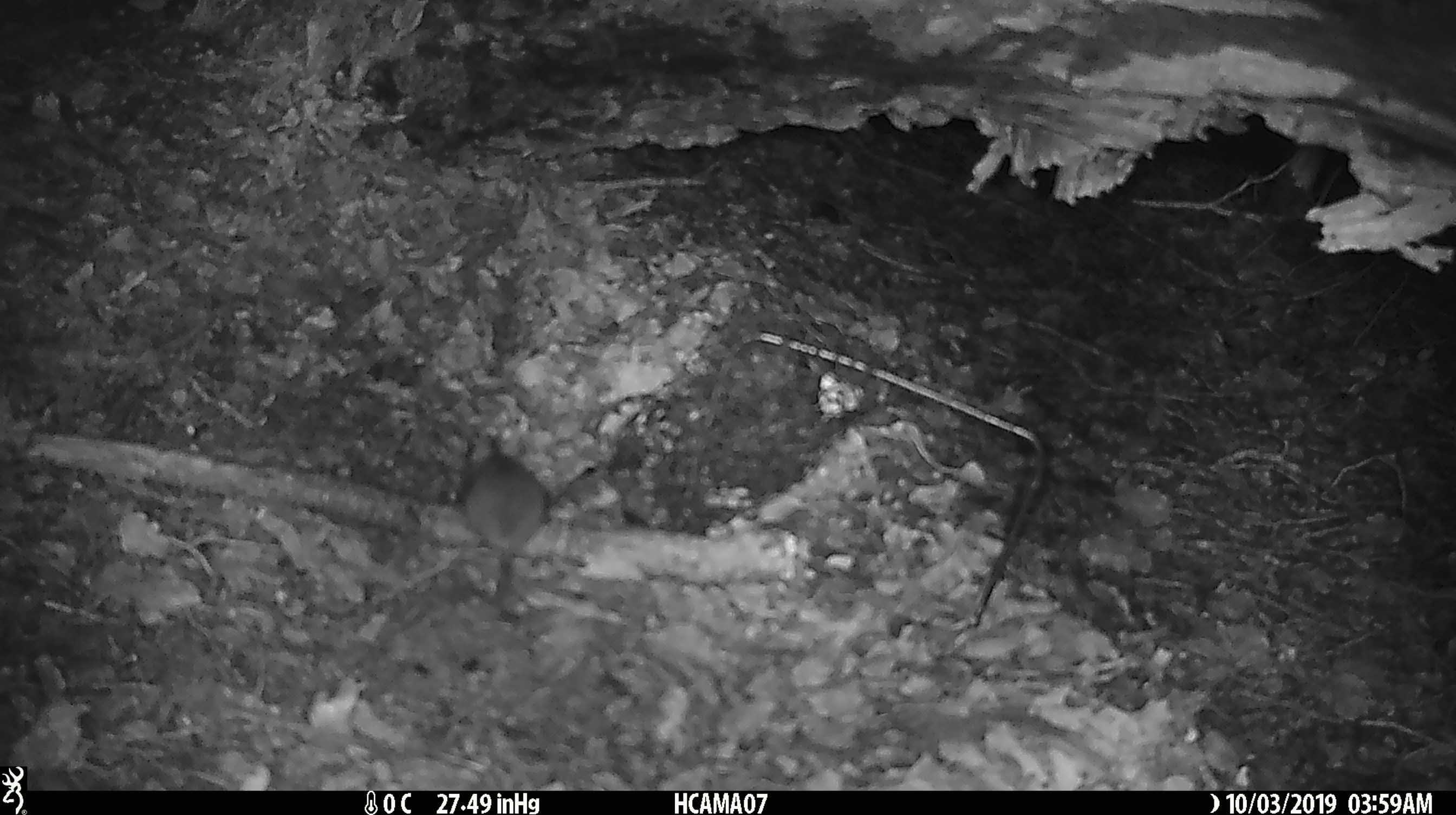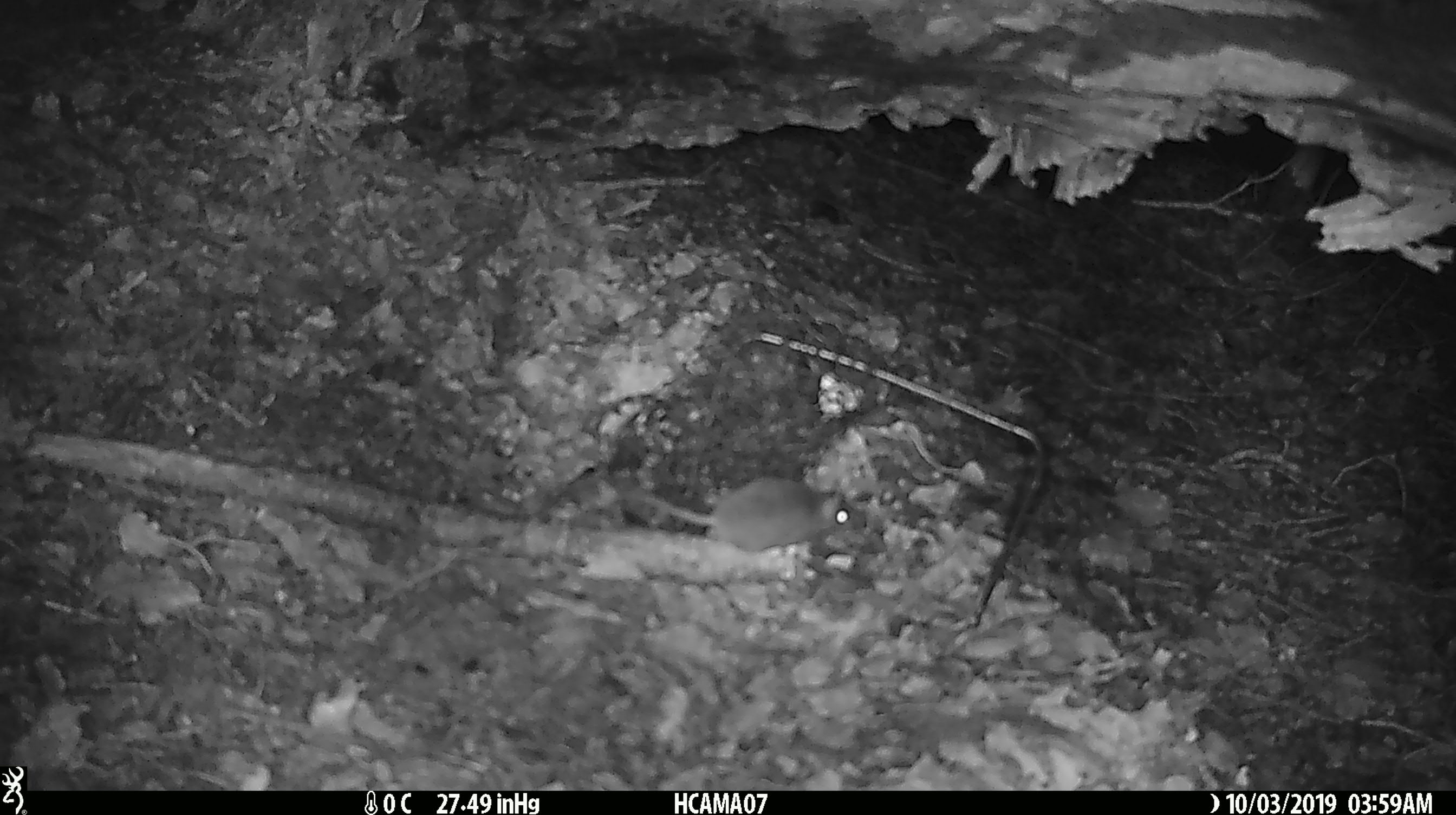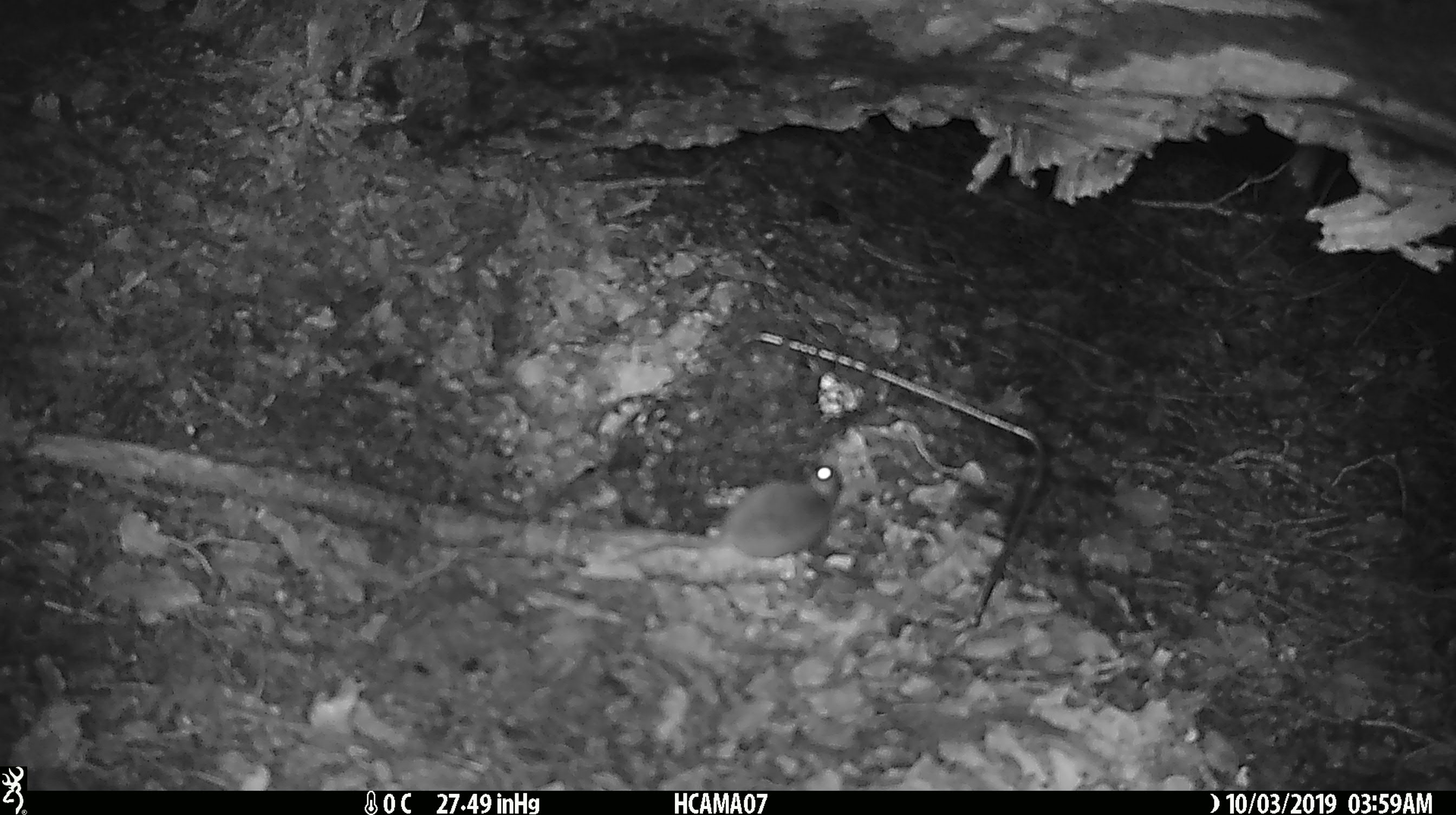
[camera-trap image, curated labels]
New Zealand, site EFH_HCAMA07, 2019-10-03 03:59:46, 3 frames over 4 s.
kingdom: Animalia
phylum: Chordata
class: Mammalia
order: Rodentia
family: Muridae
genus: Mus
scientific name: Mus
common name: mouse